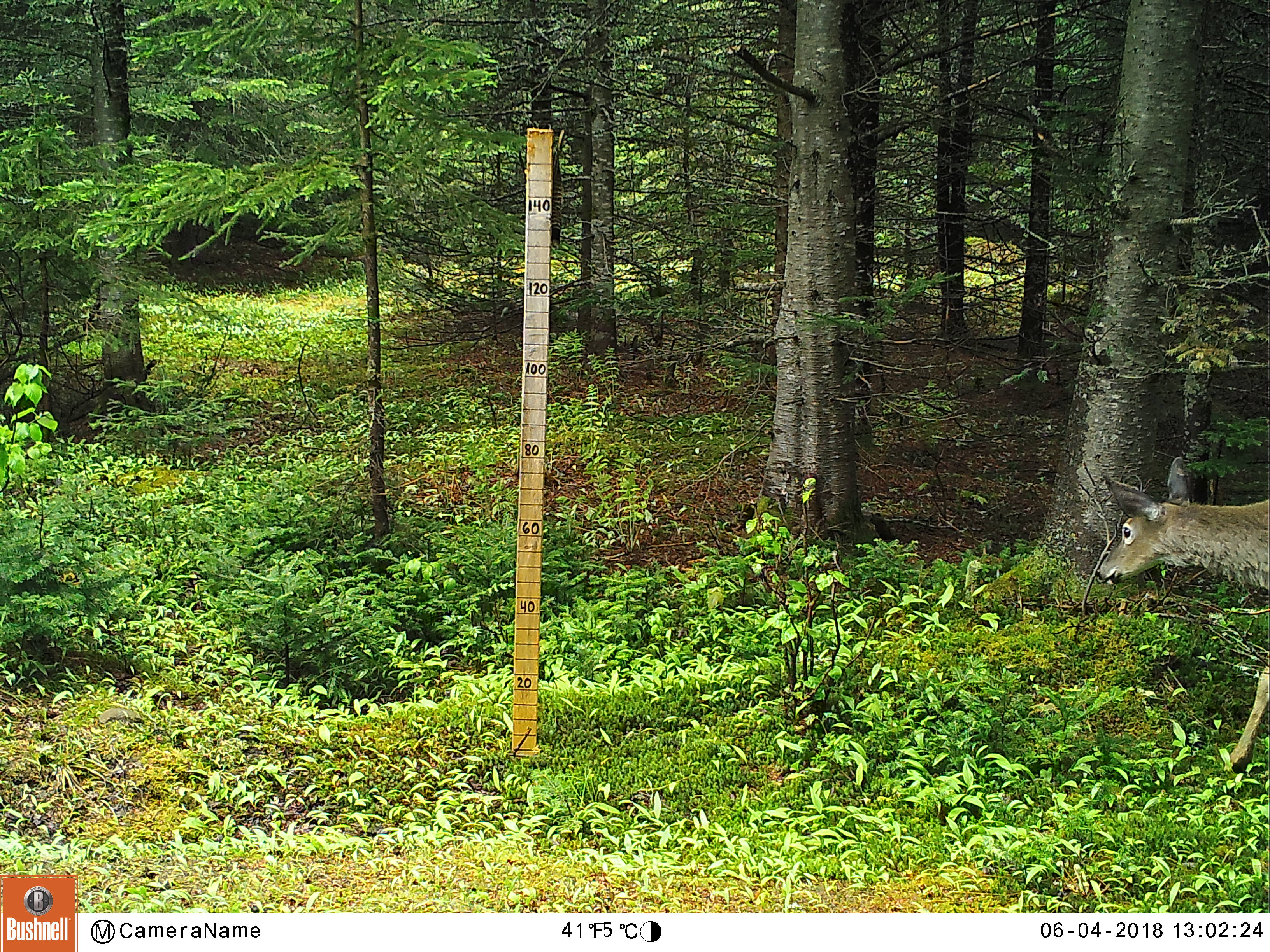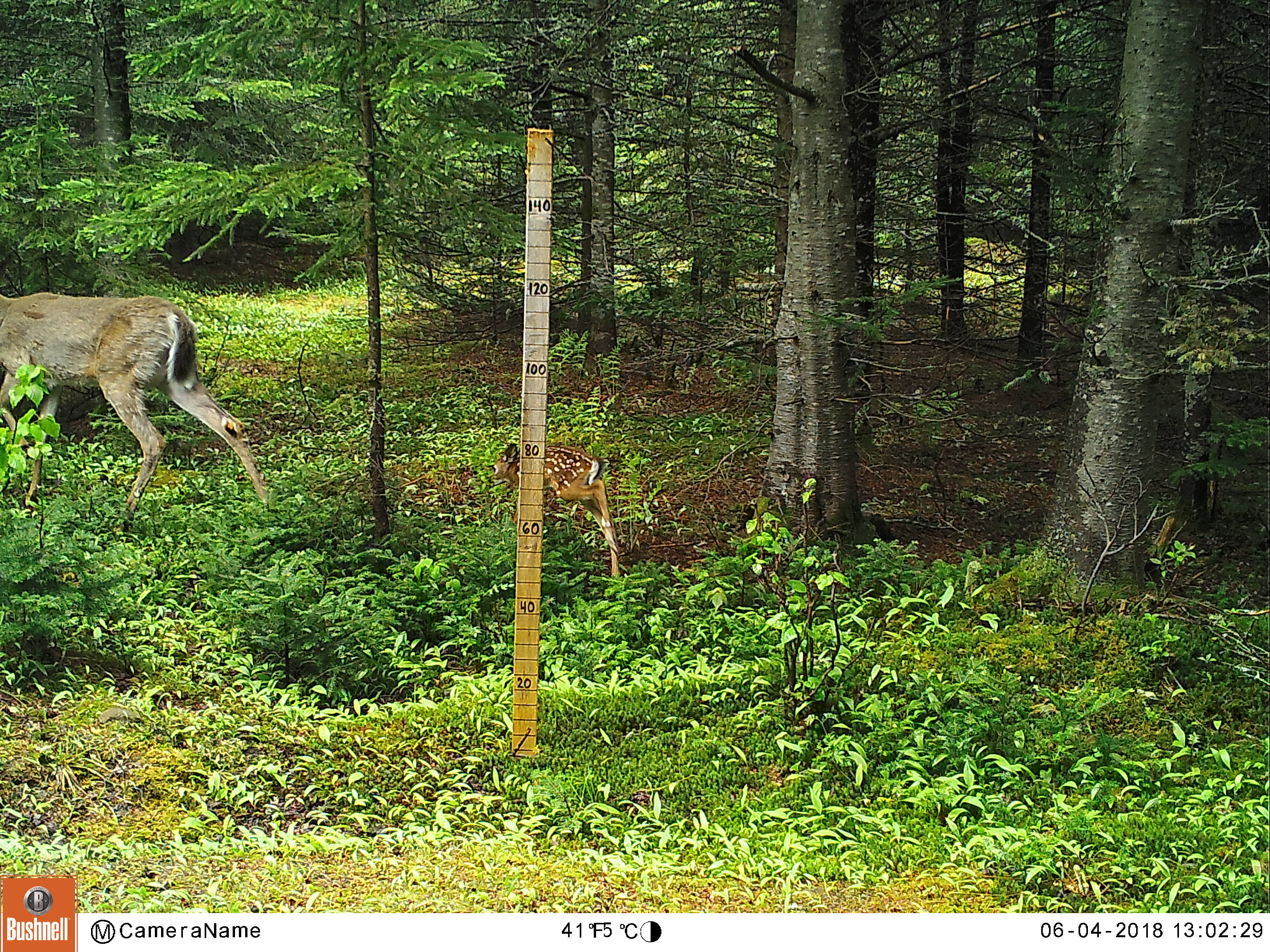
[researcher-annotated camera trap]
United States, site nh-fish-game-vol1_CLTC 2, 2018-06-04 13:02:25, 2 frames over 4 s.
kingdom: Animalia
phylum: Chordata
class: Mammalia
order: Artiodactyla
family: Cervidae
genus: Odocoileus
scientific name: Odocoileus virginianus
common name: white-tailed deer